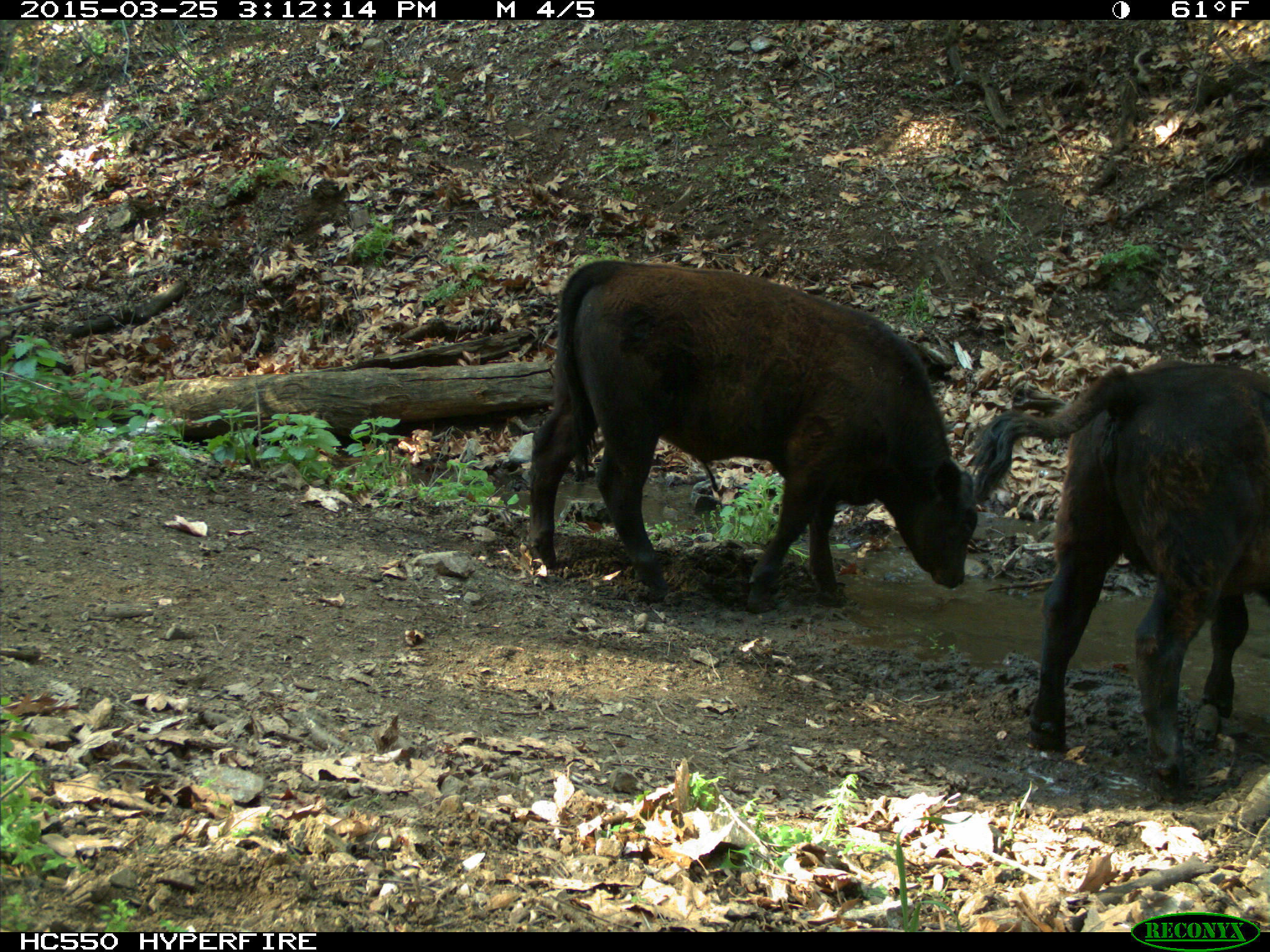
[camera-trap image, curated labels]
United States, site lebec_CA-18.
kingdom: Animalia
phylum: Chordata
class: Mammalia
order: Artiodactyla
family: Bovidae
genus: Bos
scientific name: Bos taurus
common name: domestic cow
Bos taurus (domestic cow).